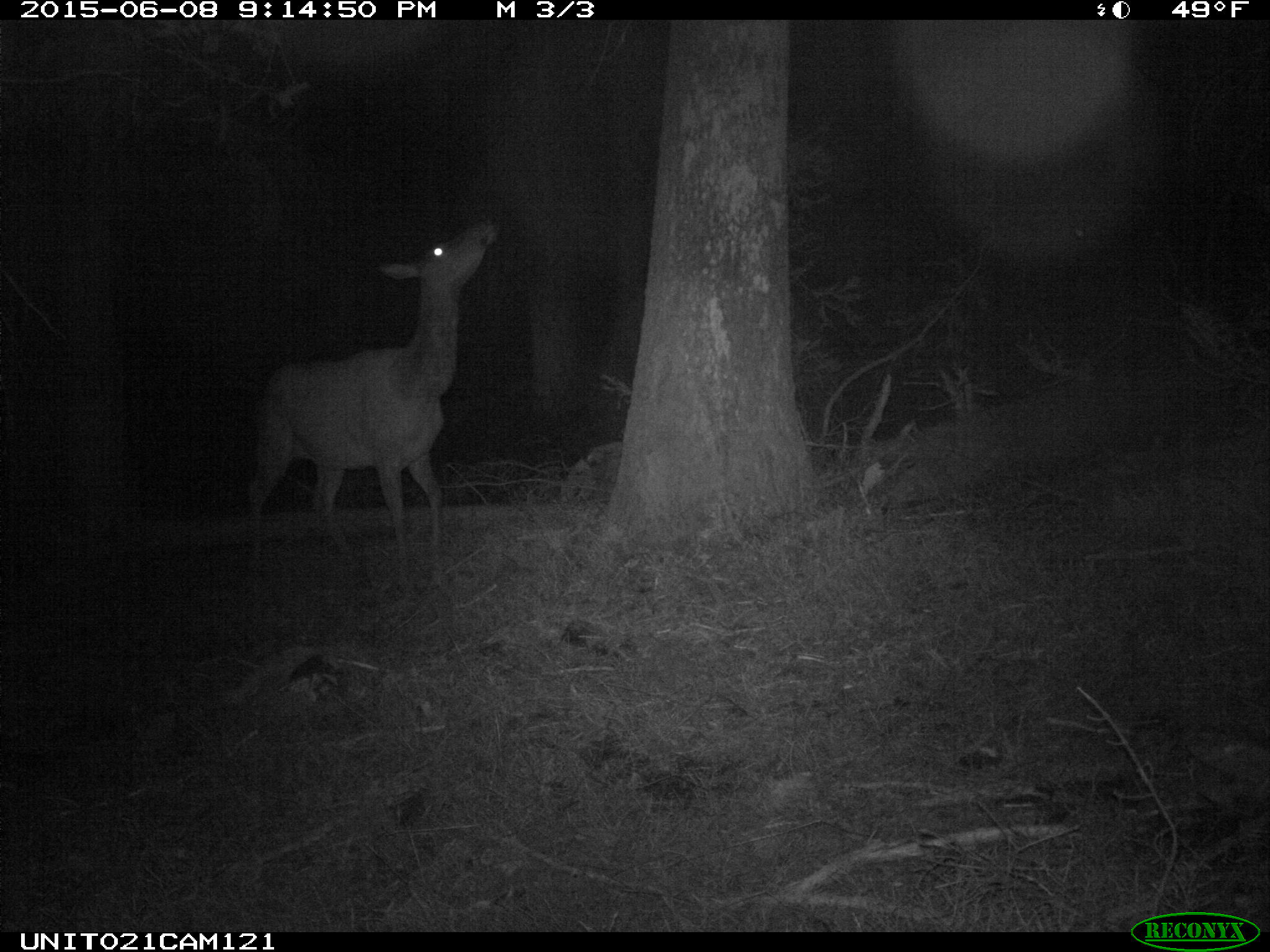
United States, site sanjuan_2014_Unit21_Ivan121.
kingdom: Animalia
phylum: Chordata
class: Mammalia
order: Artiodactyla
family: Cervidae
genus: Cervus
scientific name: Cervus elaphus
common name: red deer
Cervus elaphus (red deer).